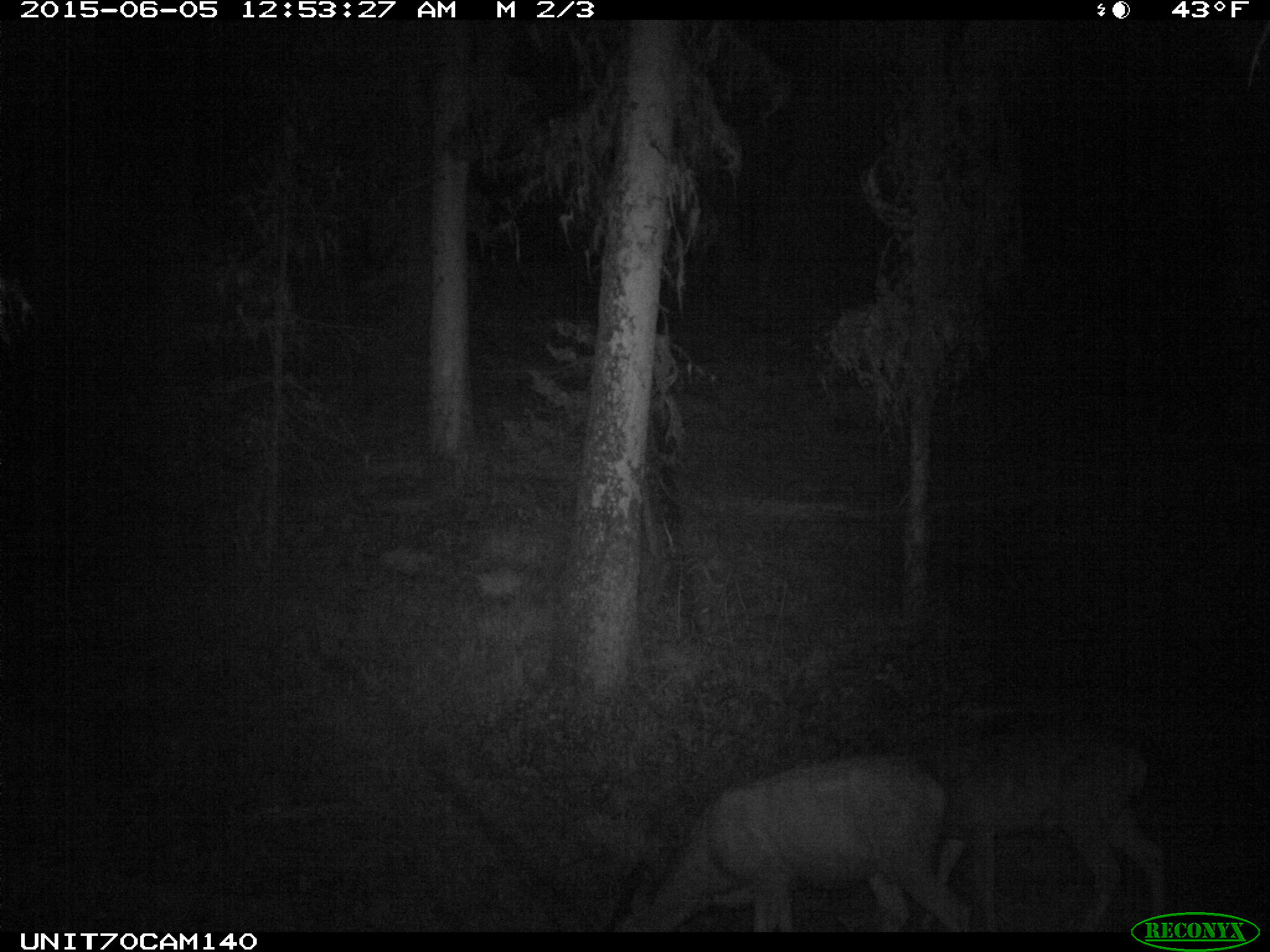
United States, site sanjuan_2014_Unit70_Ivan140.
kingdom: Animalia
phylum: Chordata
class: Mammalia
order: Artiodactyla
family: Cervidae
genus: Odocoileus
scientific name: Odocoileus hemionus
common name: mule deer